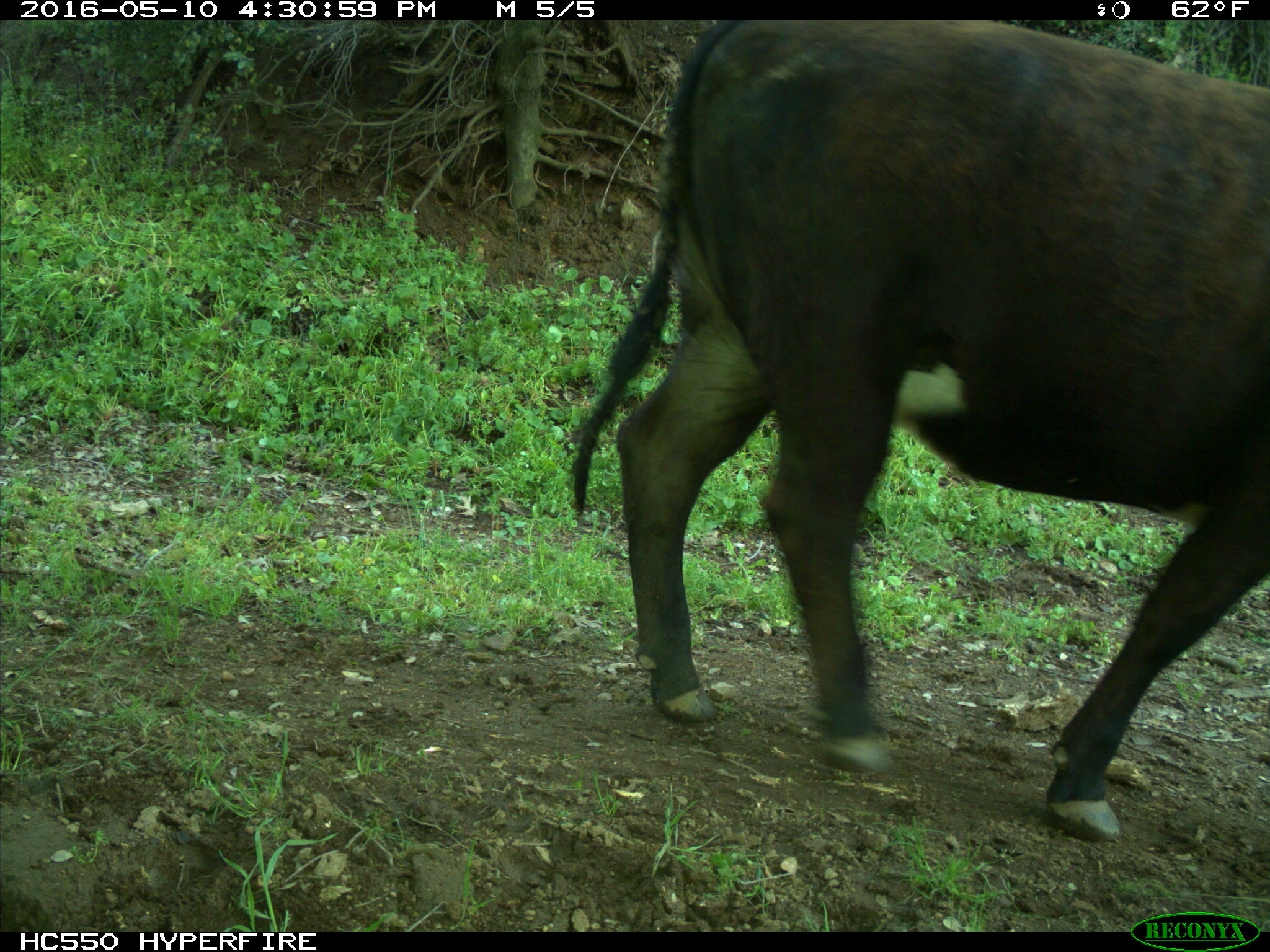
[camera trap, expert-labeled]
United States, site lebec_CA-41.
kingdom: Animalia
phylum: Chordata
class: Mammalia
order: Artiodactyla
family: Bovidae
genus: Bos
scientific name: Bos taurus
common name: domestic cow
Bos taurus (domestic cow).